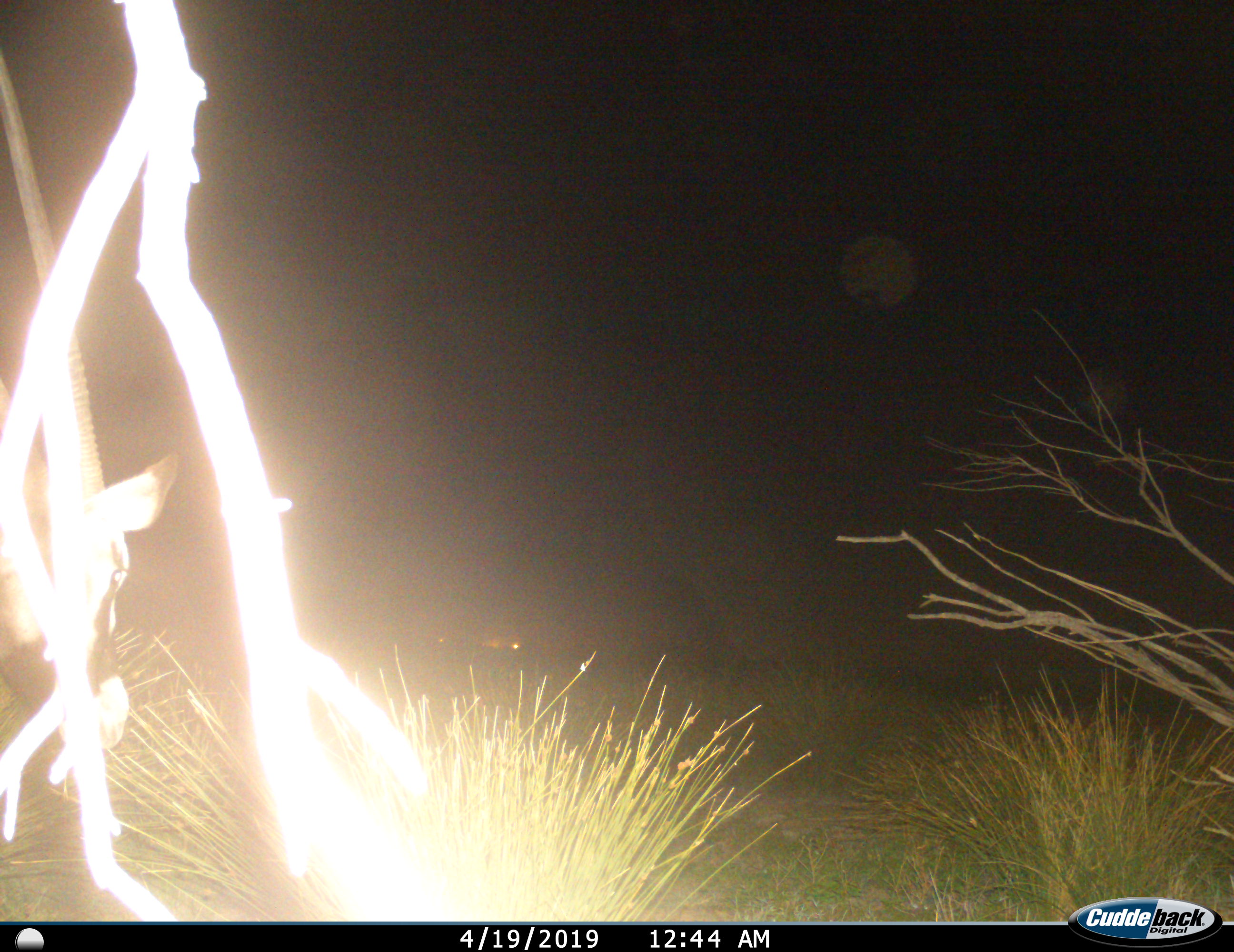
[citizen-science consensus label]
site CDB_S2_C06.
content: unidentified animal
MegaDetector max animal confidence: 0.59